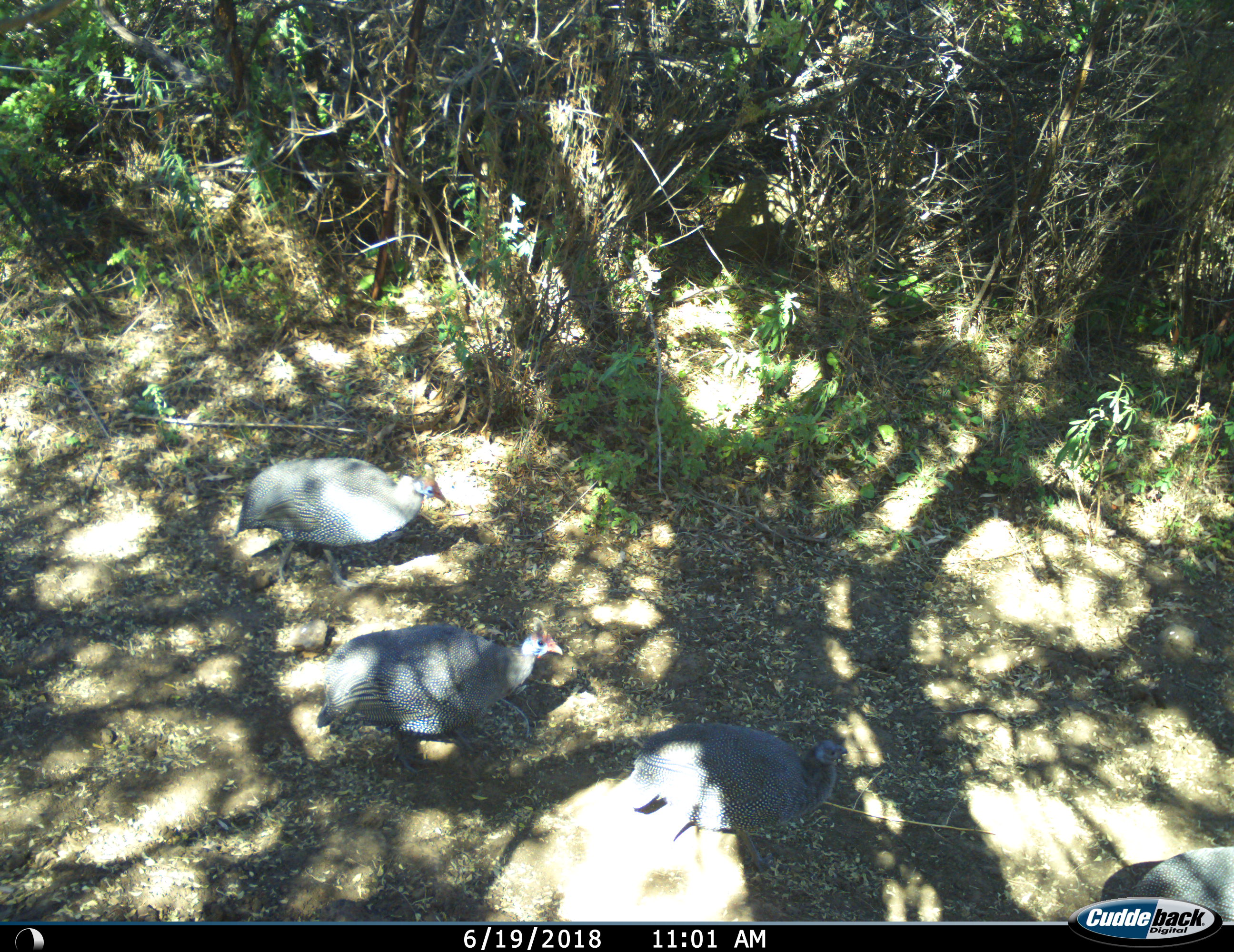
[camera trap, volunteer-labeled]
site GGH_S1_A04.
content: unidentified animal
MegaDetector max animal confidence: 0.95